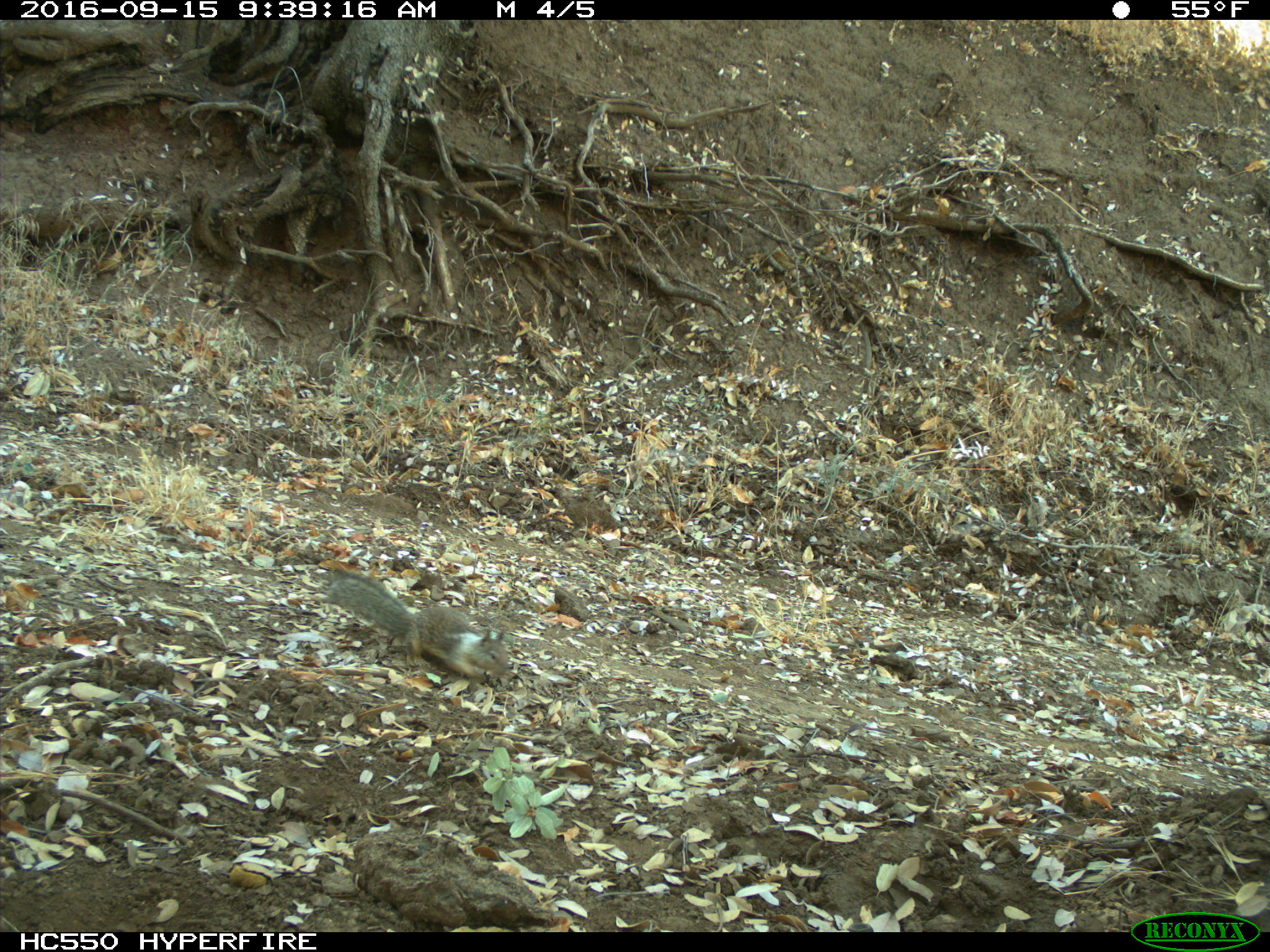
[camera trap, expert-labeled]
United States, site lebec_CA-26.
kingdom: Animalia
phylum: Chordata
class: Mammalia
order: Rodentia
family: Sciuridae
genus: Otospermophilus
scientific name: Otospermophilus beecheyi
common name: california ground squirrel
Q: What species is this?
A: Otospermophilus beecheyi (california ground squirrel).